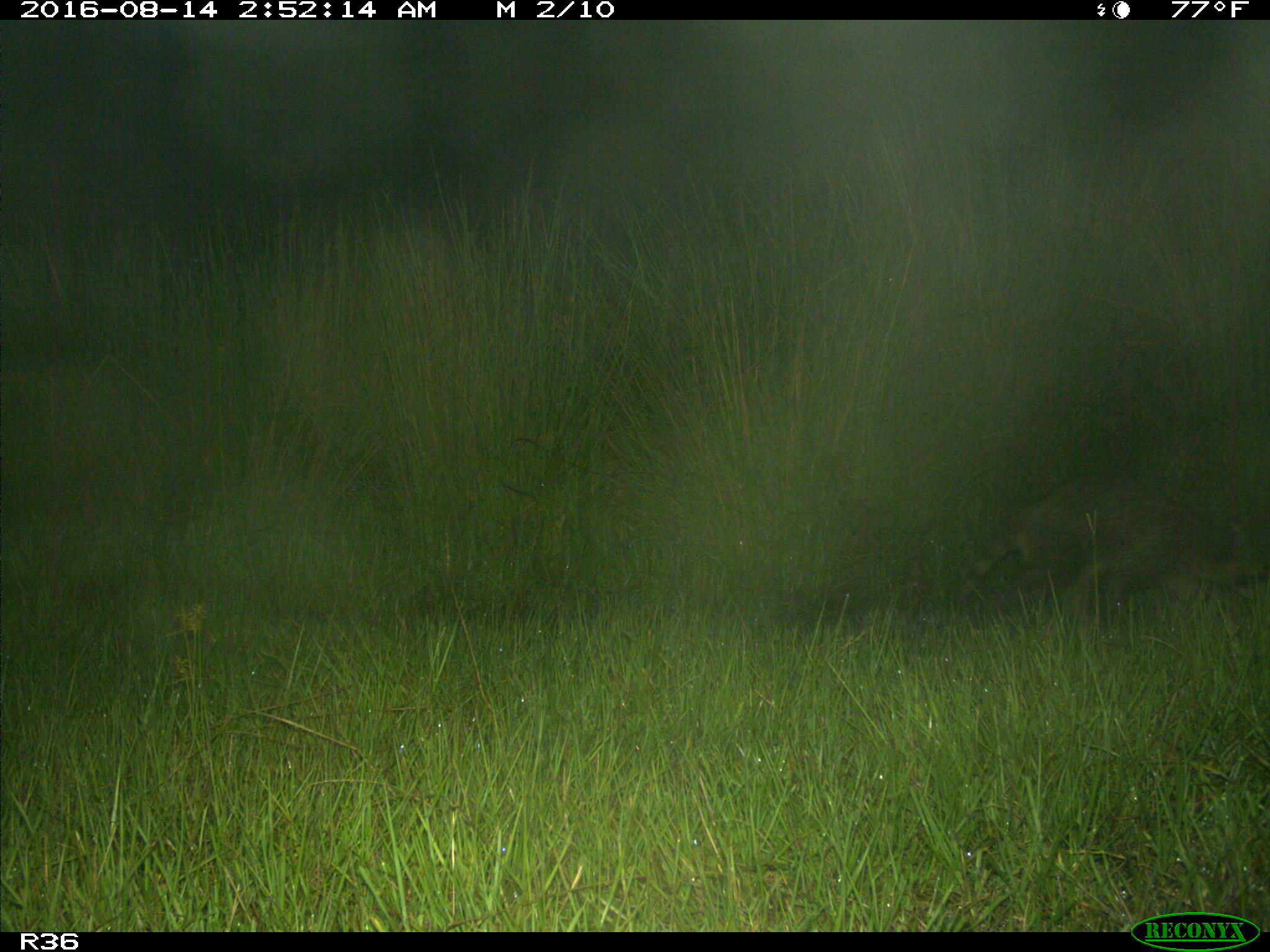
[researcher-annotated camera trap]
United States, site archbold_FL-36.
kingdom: Animalia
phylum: Chordata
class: Mammalia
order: Carnivora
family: Procyonidae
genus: Procyon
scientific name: Procyon lotor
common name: common raccoon